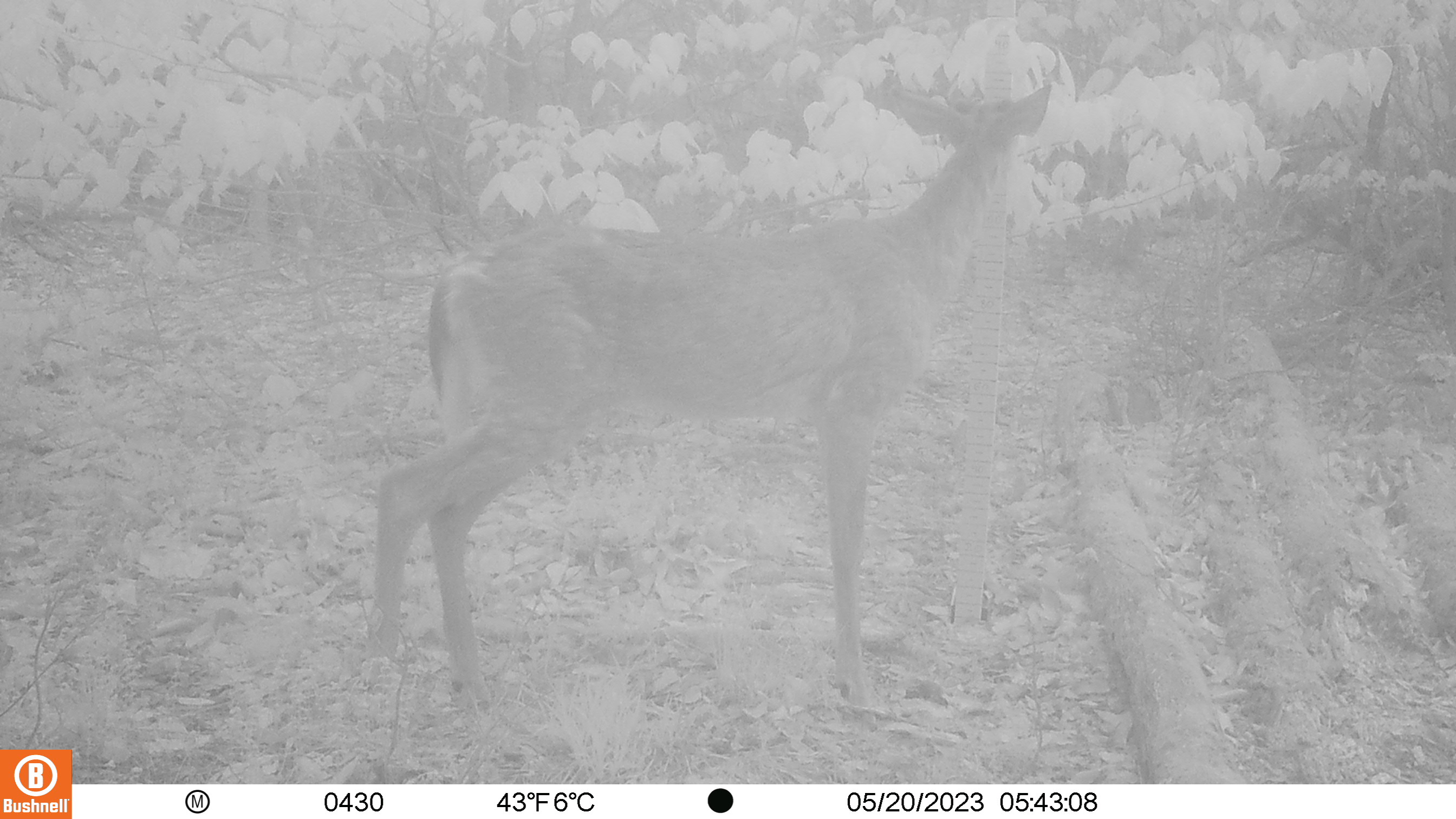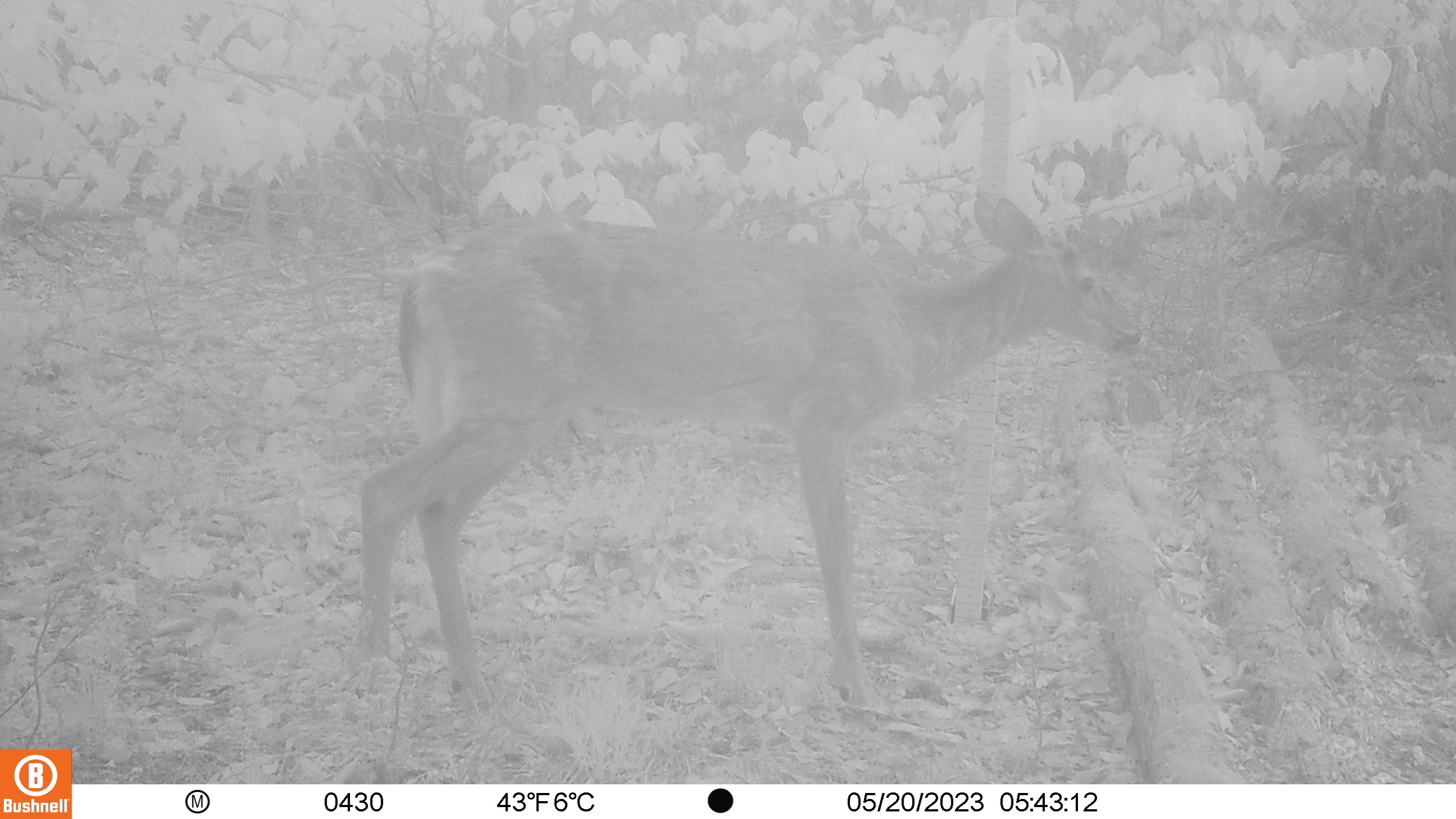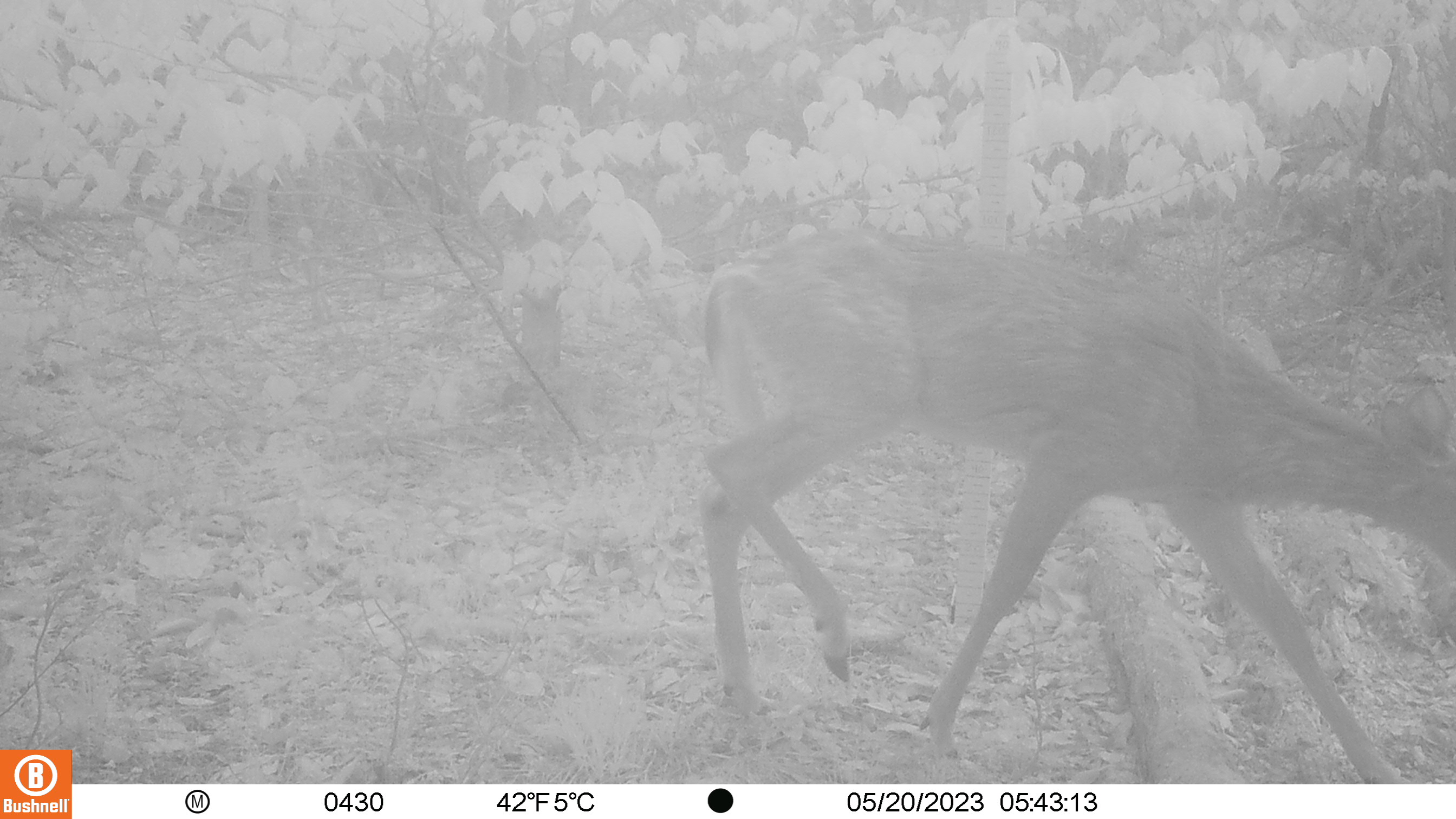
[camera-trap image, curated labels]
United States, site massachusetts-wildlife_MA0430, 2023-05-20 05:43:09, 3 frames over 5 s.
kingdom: Animalia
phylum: Chordata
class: Mammalia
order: Artiodactyla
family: Cervidae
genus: Odocoileus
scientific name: Odocoileus virginianus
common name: white-tailed deer